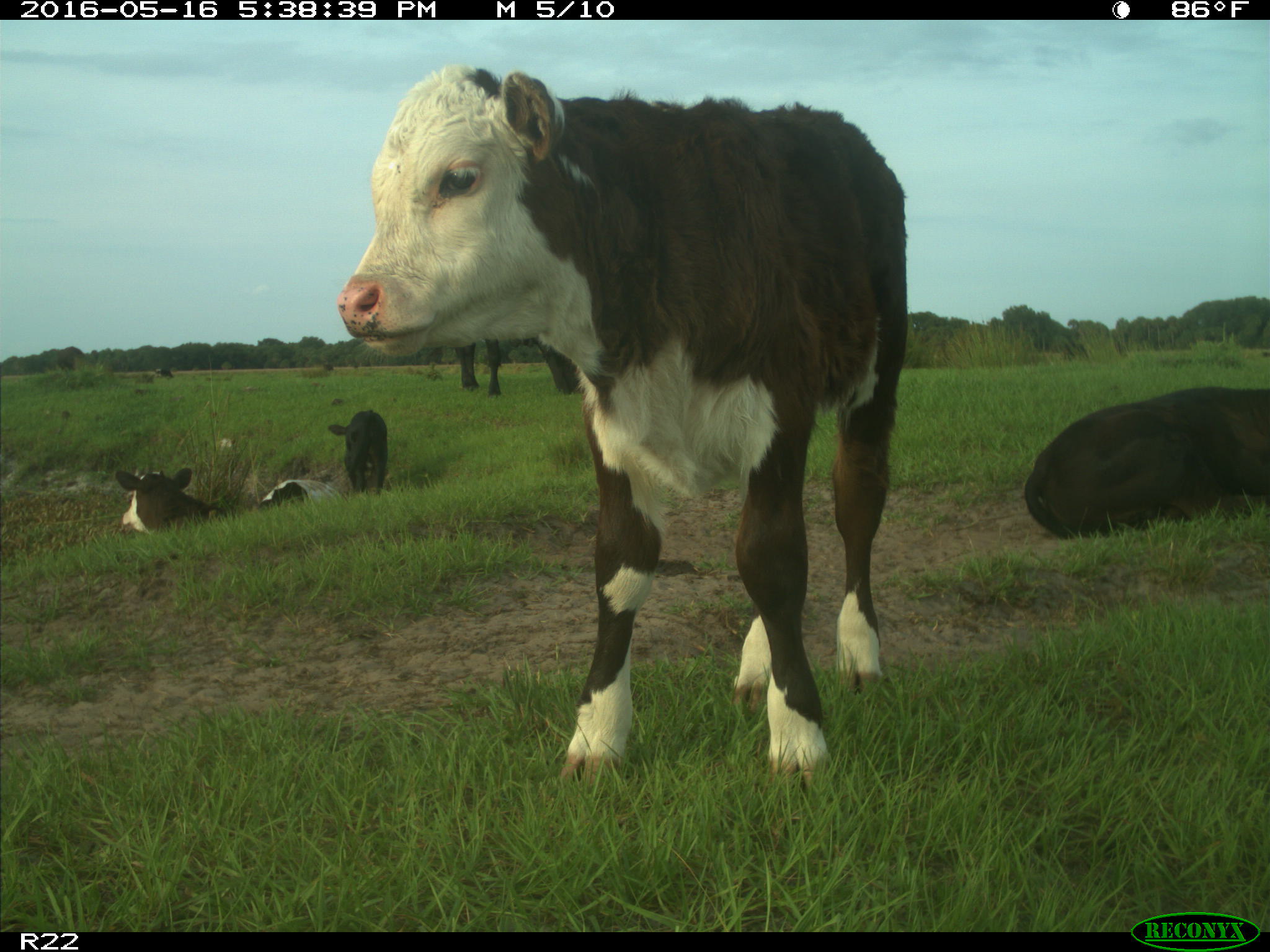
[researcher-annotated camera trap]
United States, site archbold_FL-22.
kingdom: Animalia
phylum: Chordata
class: Mammalia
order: Artiodactyla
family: Bovidae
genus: Bos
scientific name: Bos taurus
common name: domestic cow